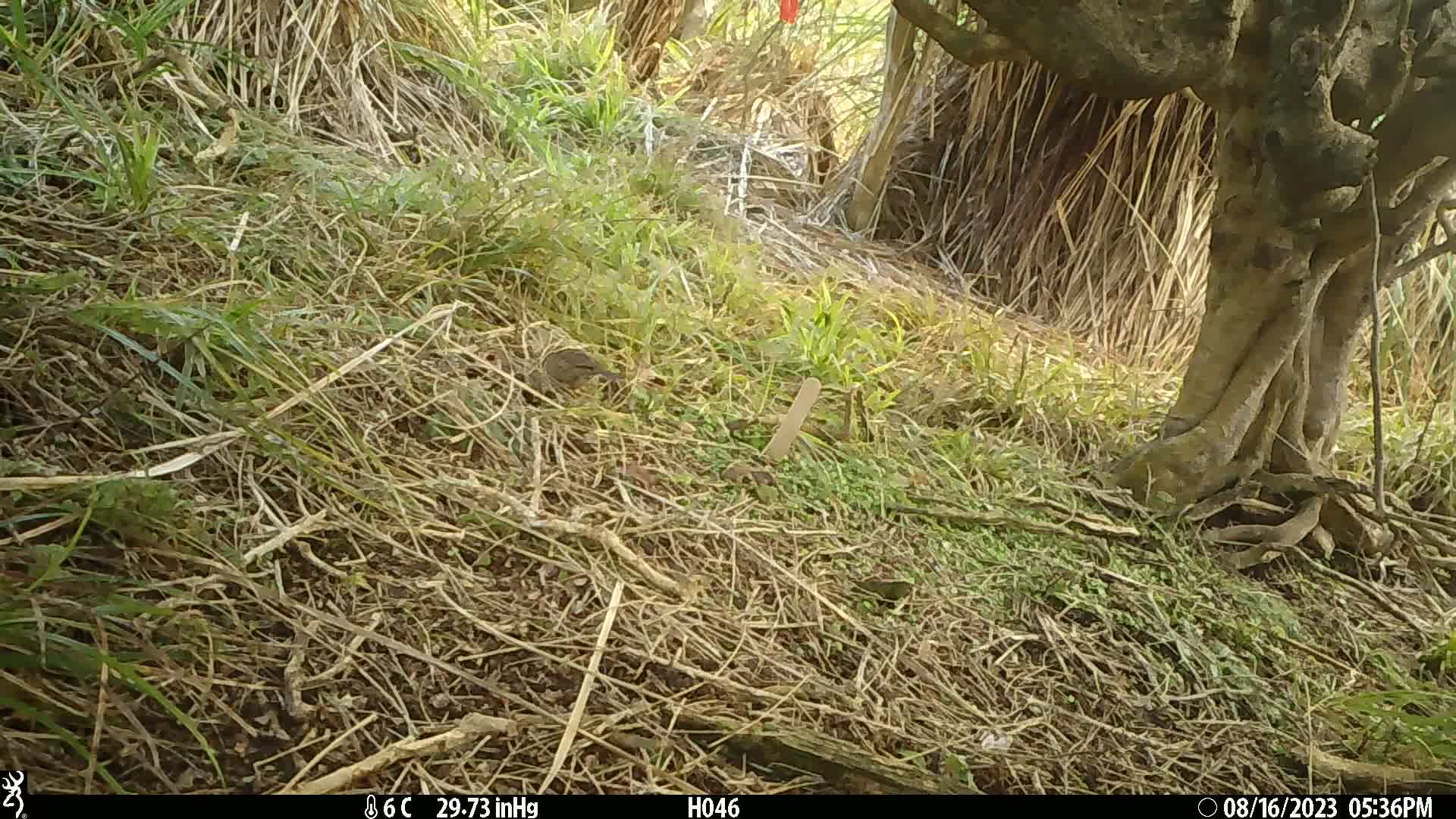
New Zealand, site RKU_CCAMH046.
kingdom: Animalia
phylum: Chordata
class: Aves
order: Passeriformes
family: Prunellidae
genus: Prunella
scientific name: Prunella modularis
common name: dunnock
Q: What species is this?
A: Dunnock (Prunella modularis).